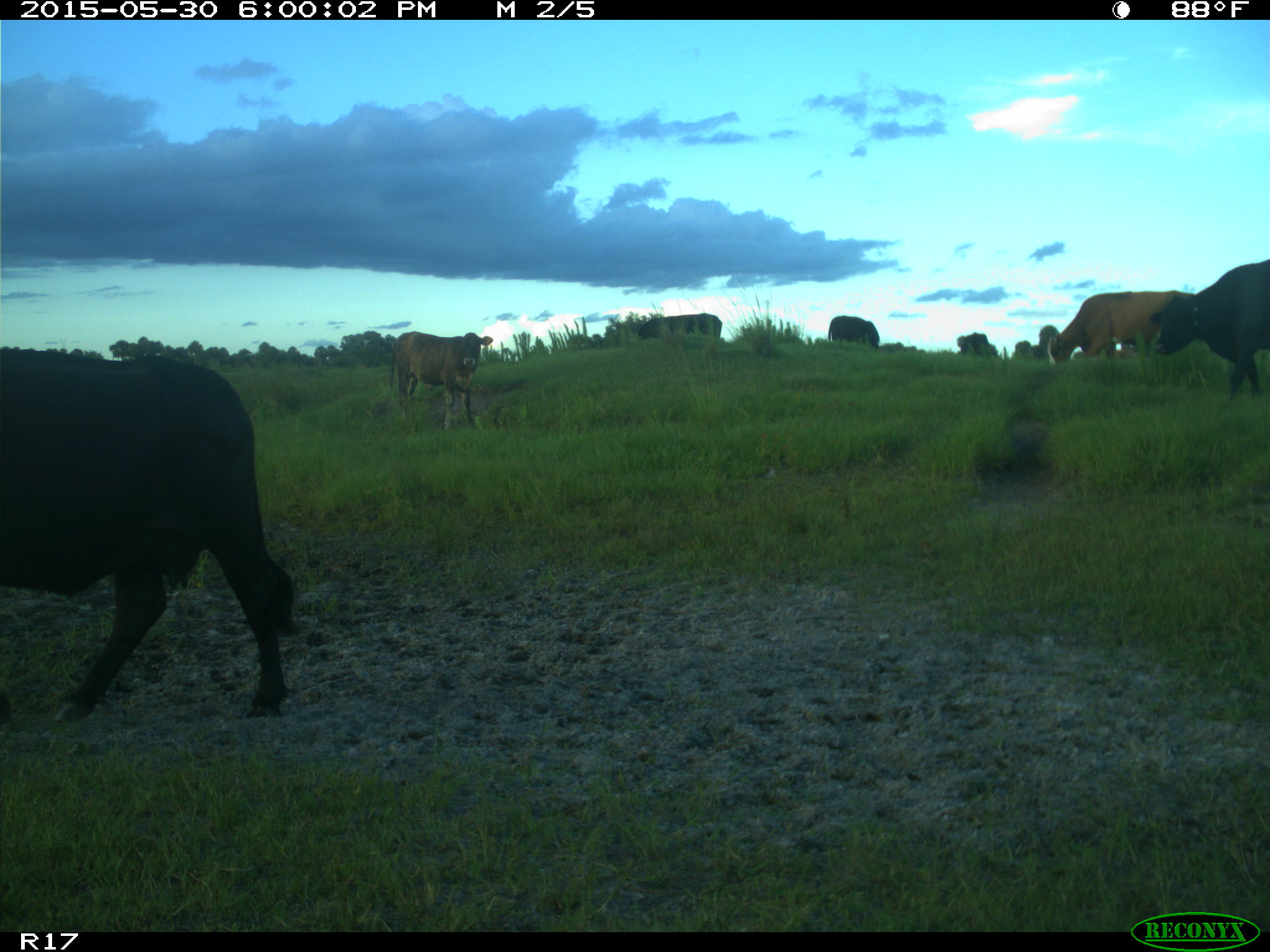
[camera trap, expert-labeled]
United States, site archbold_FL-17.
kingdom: Animalia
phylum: Chordata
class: Mammalia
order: Artiodactyla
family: Bovidae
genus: Bos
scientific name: Bos taurus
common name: domestic cow